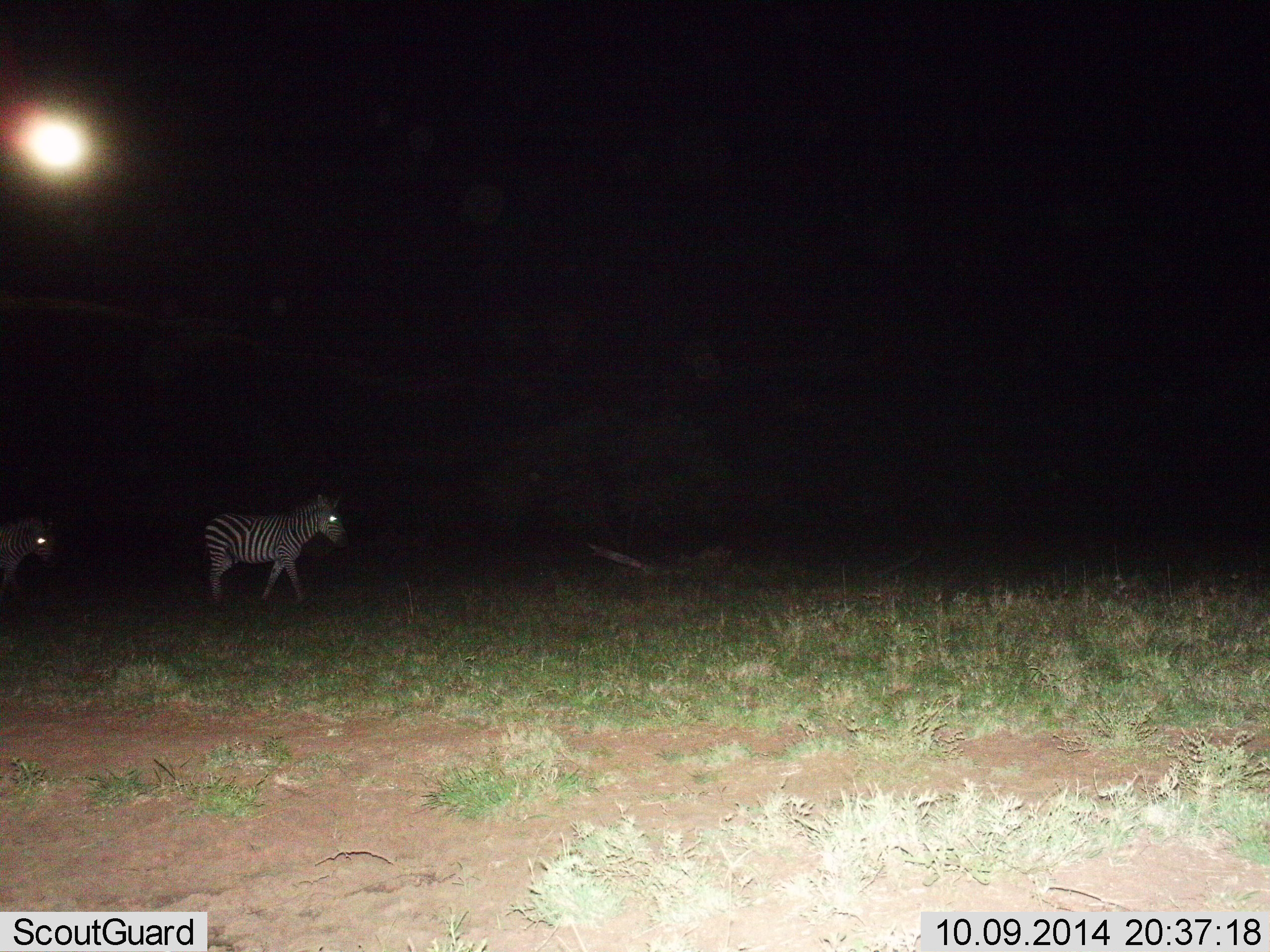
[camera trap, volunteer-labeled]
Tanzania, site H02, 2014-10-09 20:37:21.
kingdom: Animalia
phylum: Chordata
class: Mammalia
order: Perissodactyla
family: Equidae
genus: Equus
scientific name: Equus quagga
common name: plains zebra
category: zebra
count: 2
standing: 20%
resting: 0%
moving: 80%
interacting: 0%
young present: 0%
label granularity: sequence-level